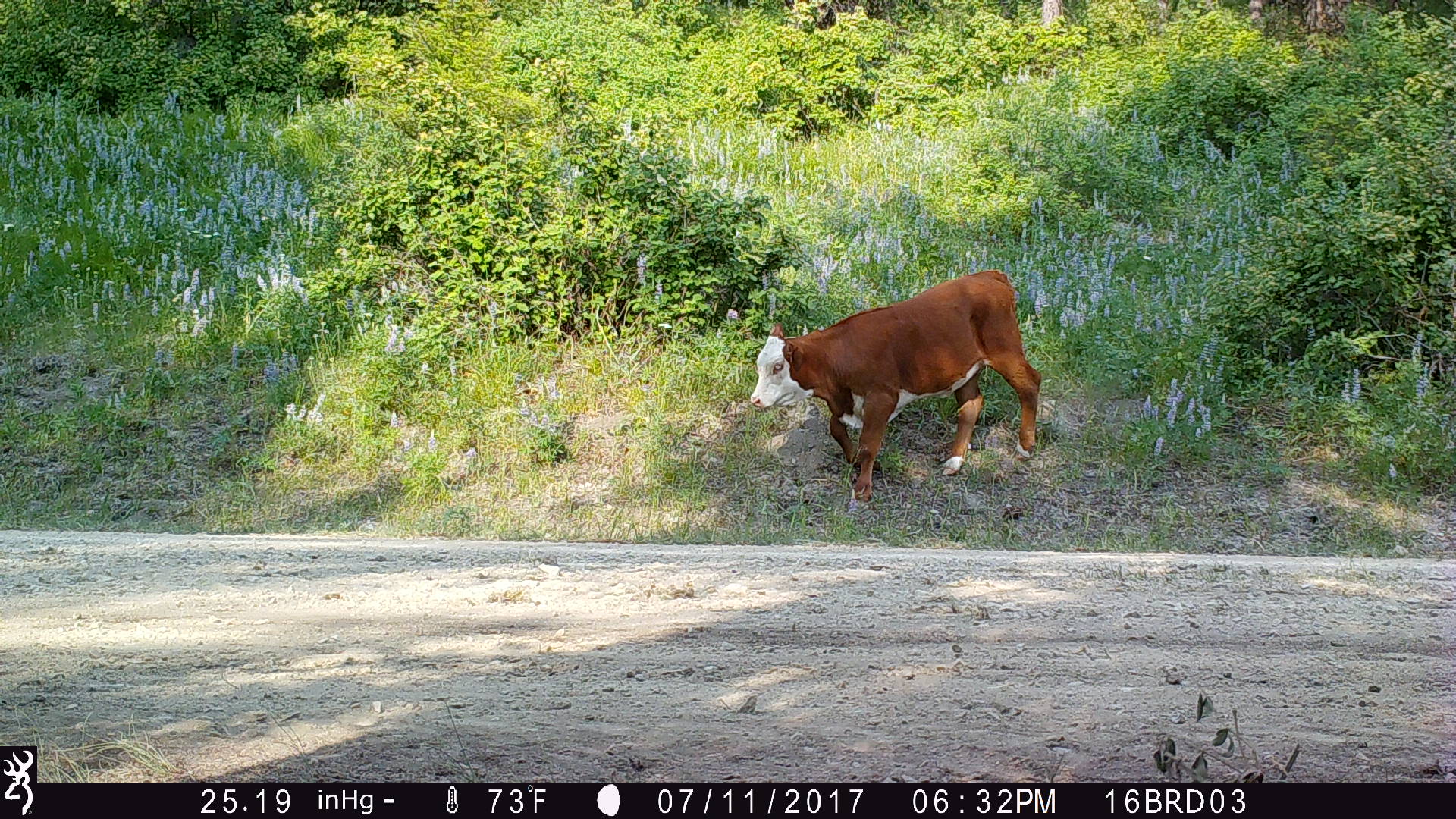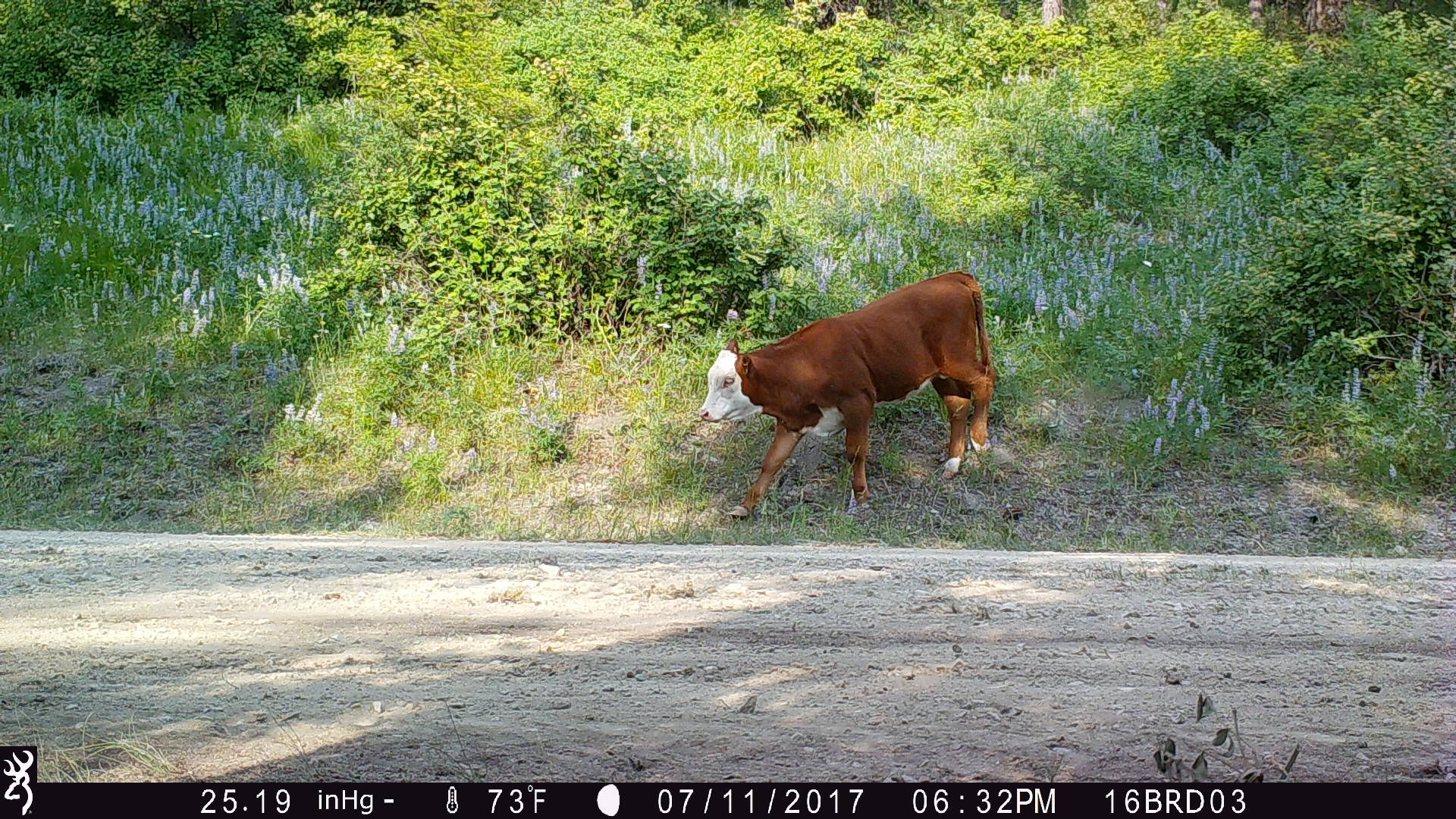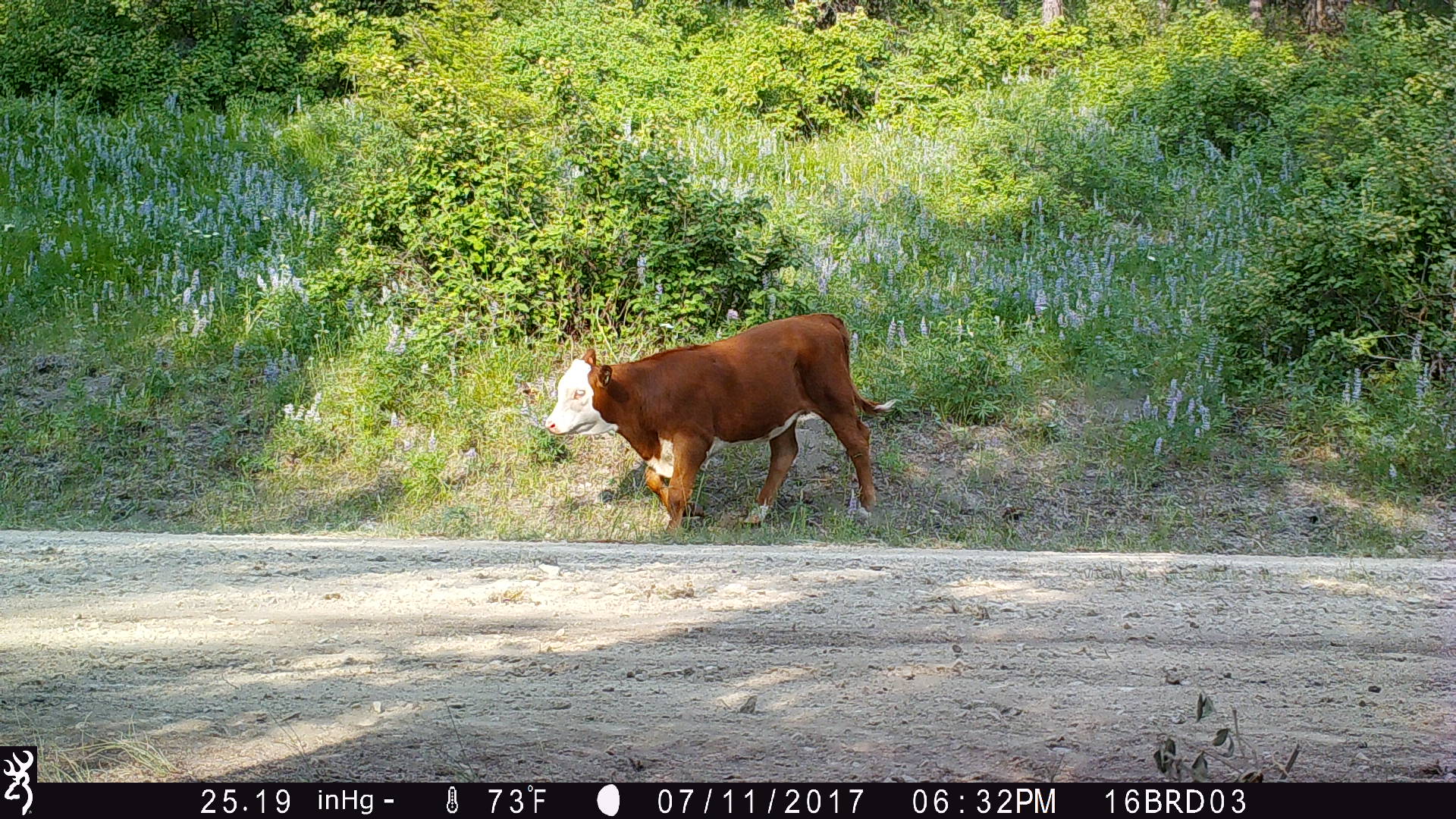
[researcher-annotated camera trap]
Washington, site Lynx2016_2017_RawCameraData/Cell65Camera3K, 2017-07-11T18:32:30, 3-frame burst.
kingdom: Animalia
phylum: Chordata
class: Mammalia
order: Artiodactyla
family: Bovidae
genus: Bos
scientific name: Bos taurus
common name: domestic cattle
Domestic cattle (Bos taurus). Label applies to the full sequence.